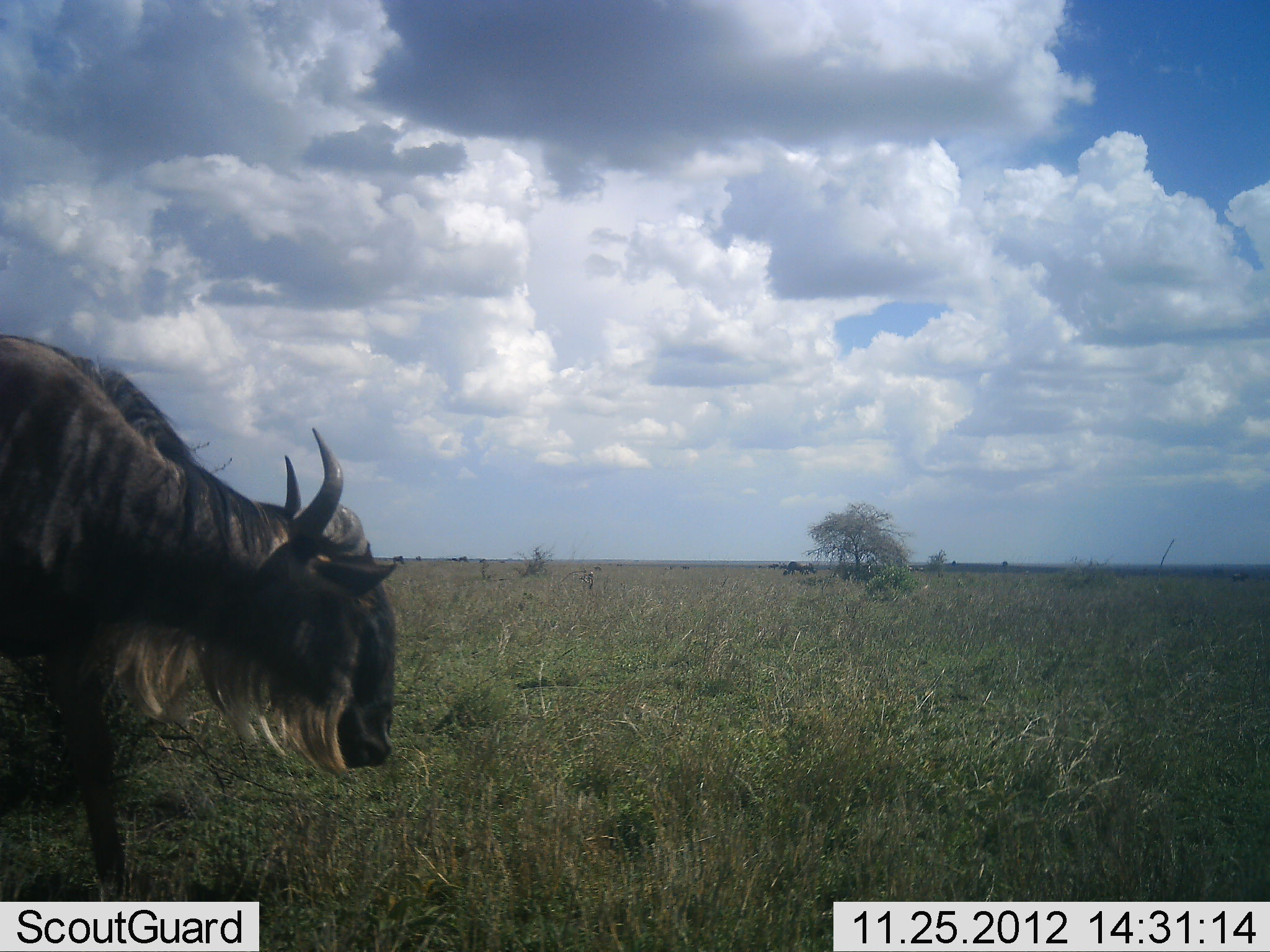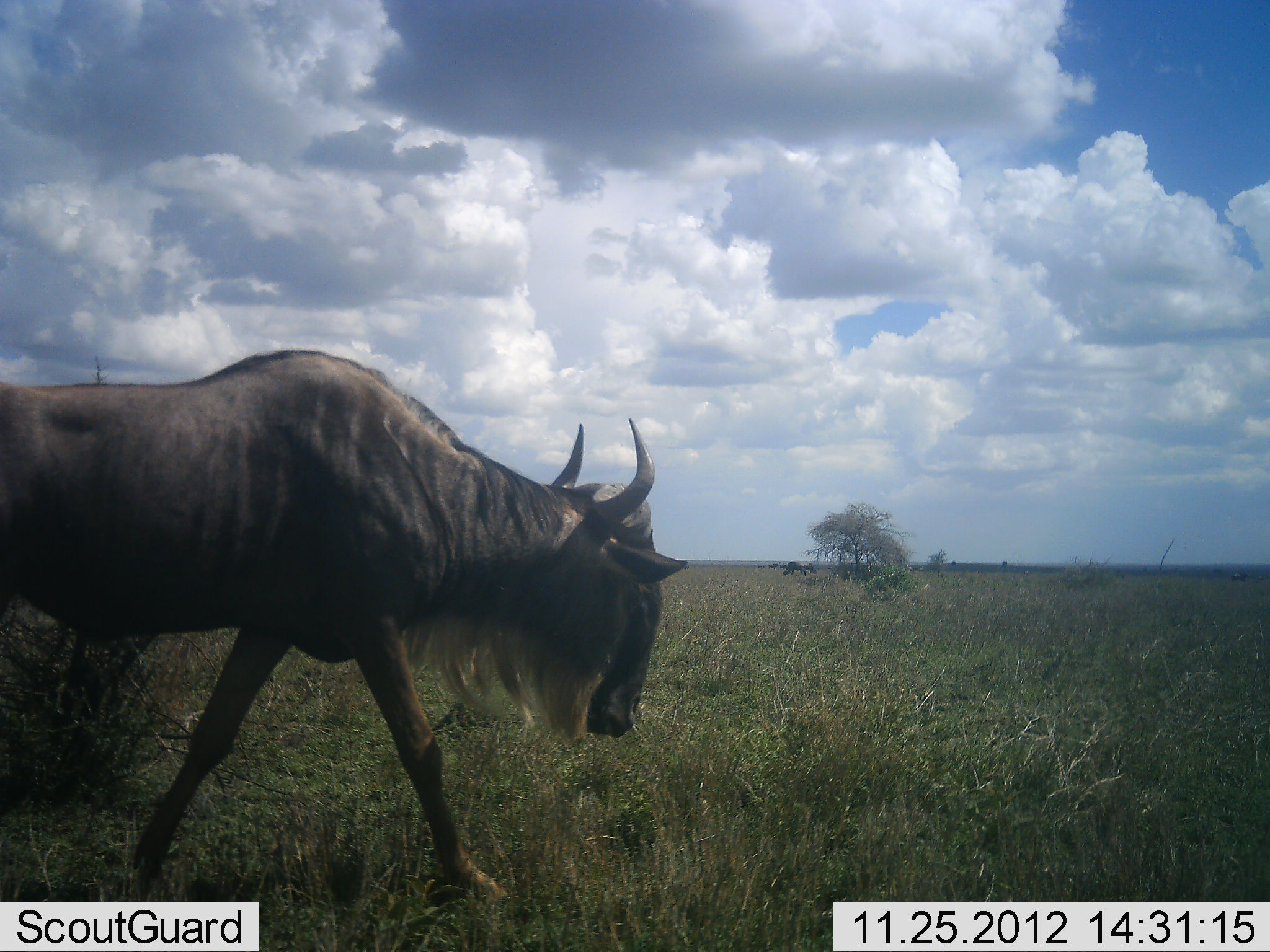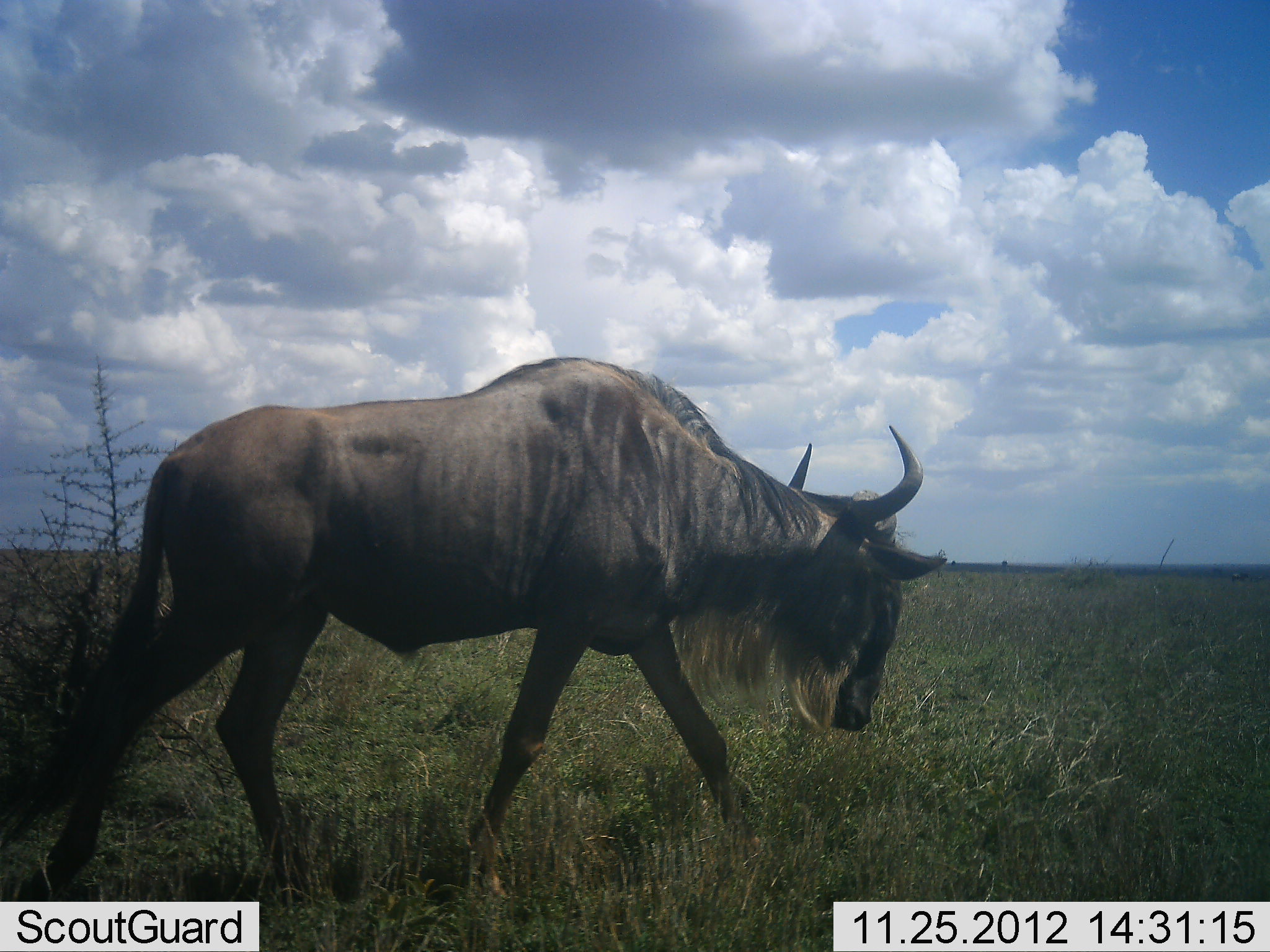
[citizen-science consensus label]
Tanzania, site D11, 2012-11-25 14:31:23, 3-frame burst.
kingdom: Animalia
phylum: Chordata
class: Mammalia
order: Artiodactyla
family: Bovidae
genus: Connochaetes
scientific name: Connochaetes taurinus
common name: blue wildebeest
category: wildebeest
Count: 1.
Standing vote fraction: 10%.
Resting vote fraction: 0%.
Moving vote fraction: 90%.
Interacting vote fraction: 0%.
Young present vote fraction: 0%.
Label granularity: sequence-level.